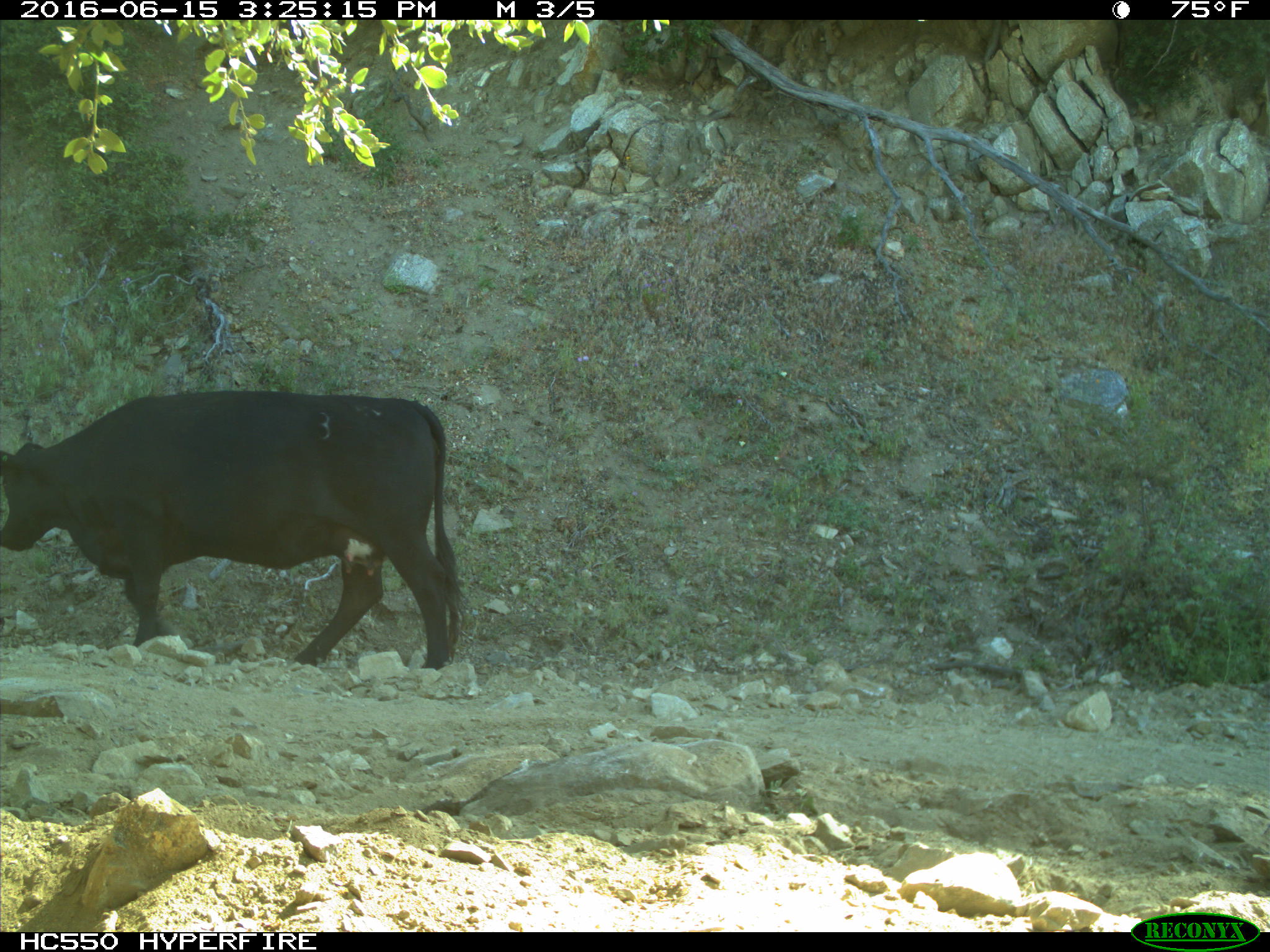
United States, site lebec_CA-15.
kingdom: Animalia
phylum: Chordata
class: Mammalia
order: Artiodactyla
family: Bovidae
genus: Bos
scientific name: Bos taurus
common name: domestic cow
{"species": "Bos taurus (domestic cow)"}